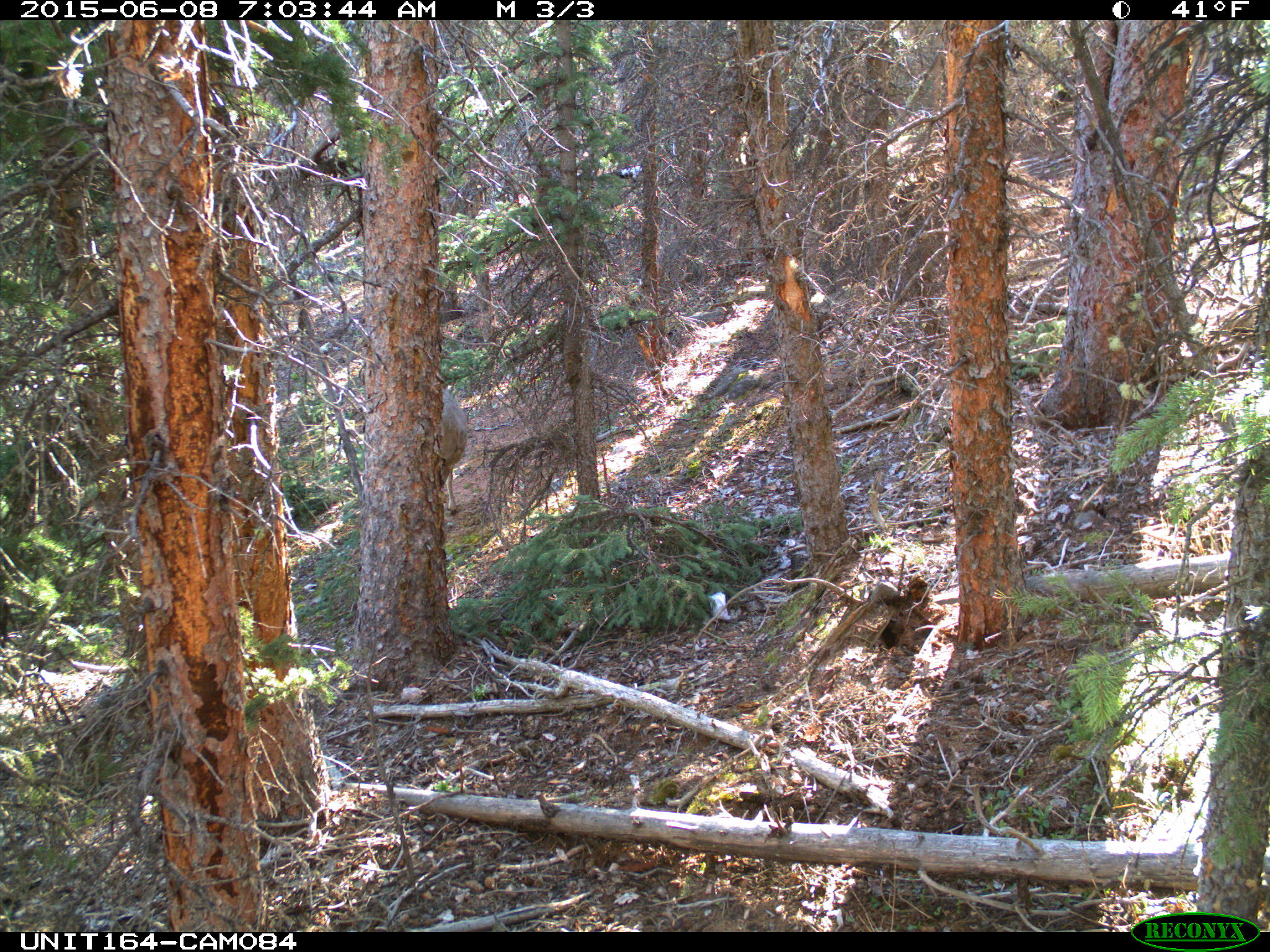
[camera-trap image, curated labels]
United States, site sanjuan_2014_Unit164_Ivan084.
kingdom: Animalia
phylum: Chordata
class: Mammalia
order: Artiodactyla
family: Cervidae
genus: Odocoileus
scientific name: Odocoileus hemionus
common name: mule deer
Odocoileus hemionus (mule deer).